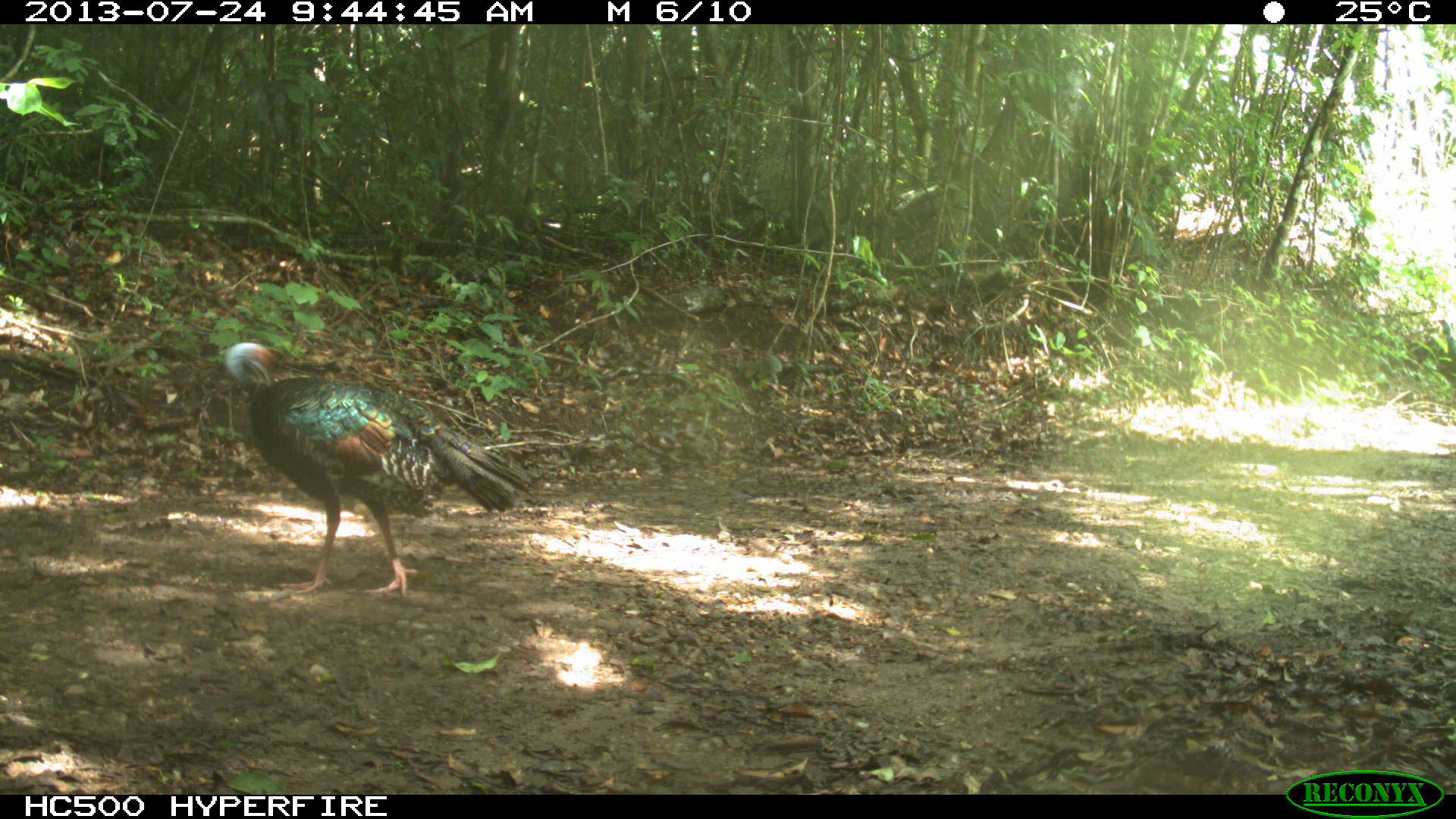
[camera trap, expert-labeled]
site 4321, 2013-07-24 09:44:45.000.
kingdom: Animalia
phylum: Chordata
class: Aves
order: Galliformes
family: Phasianidae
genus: Meleagris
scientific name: Meleagris ocellata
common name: ocellated turkey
Meleagris ocellata (ocellated turkey), count 2.